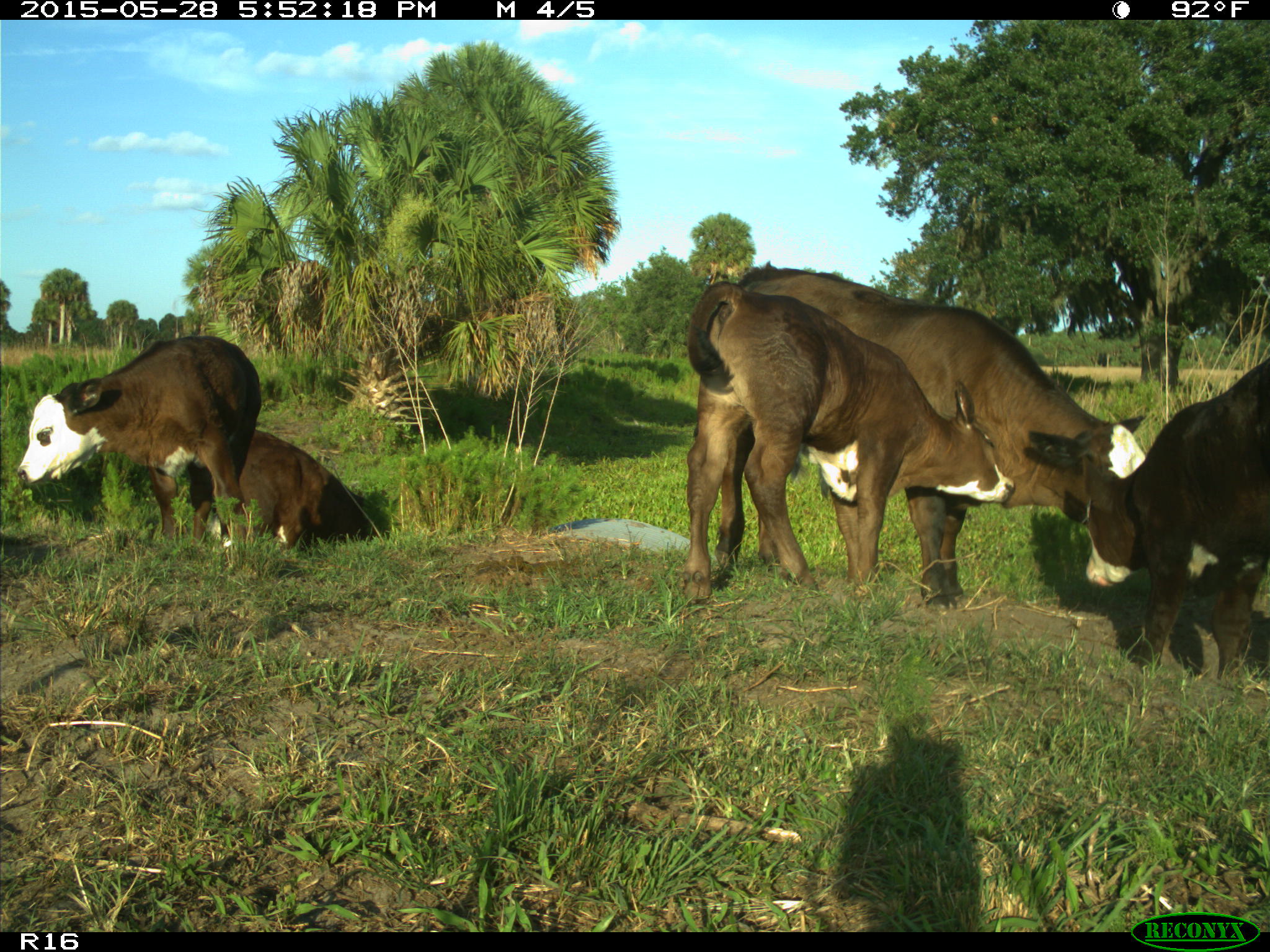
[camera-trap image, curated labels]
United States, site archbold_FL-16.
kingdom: Animalia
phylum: Chordata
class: Mammalia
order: Artiodactyla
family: Bovidae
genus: Bos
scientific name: Bos taurus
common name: domestic cow